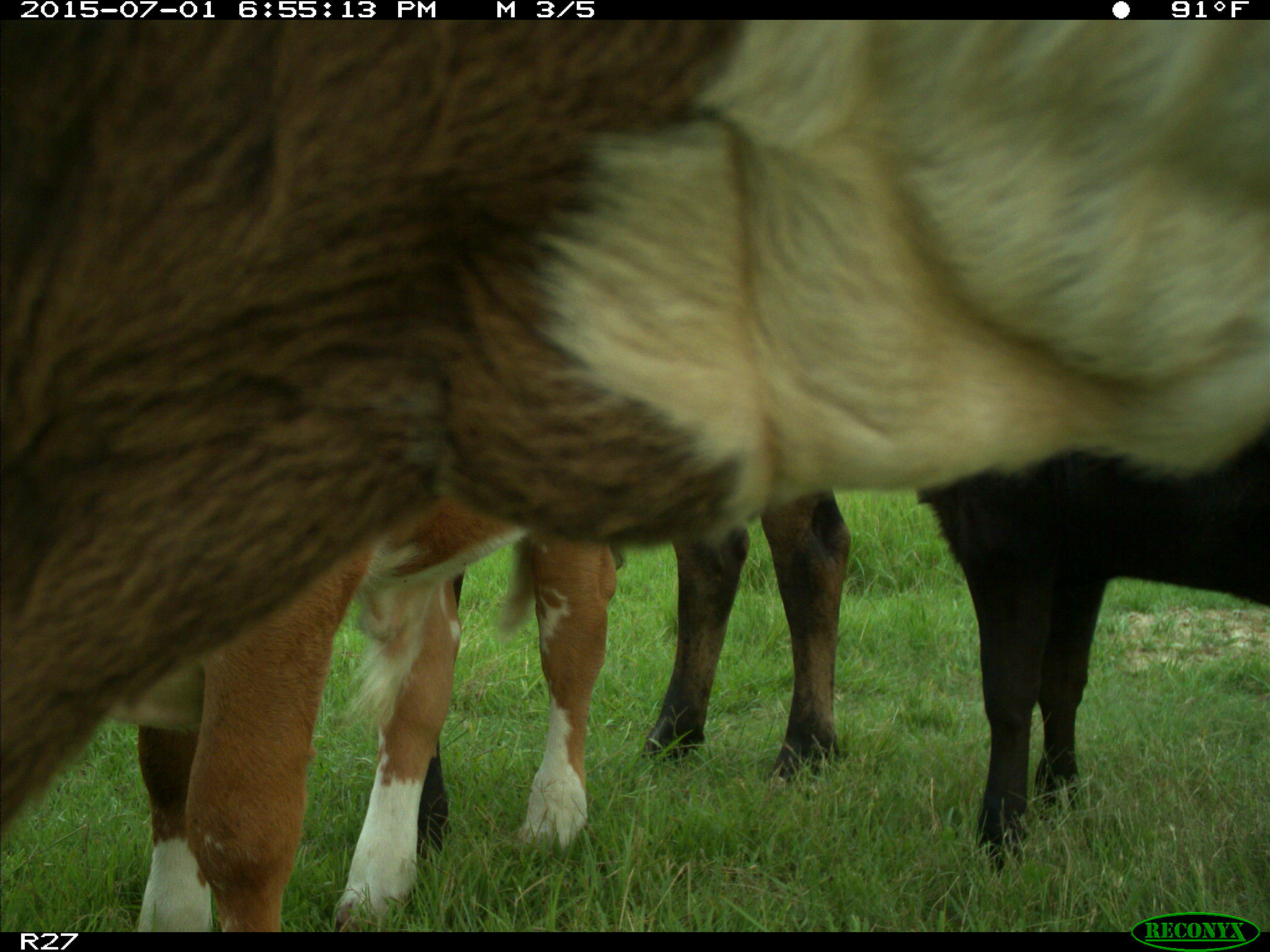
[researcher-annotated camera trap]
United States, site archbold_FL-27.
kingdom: Animalia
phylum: Chordata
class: Mammalia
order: Artiodactyla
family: Bovidae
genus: Bos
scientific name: Bos taurus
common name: domestic cow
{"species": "Bos taurus (domestic cow)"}